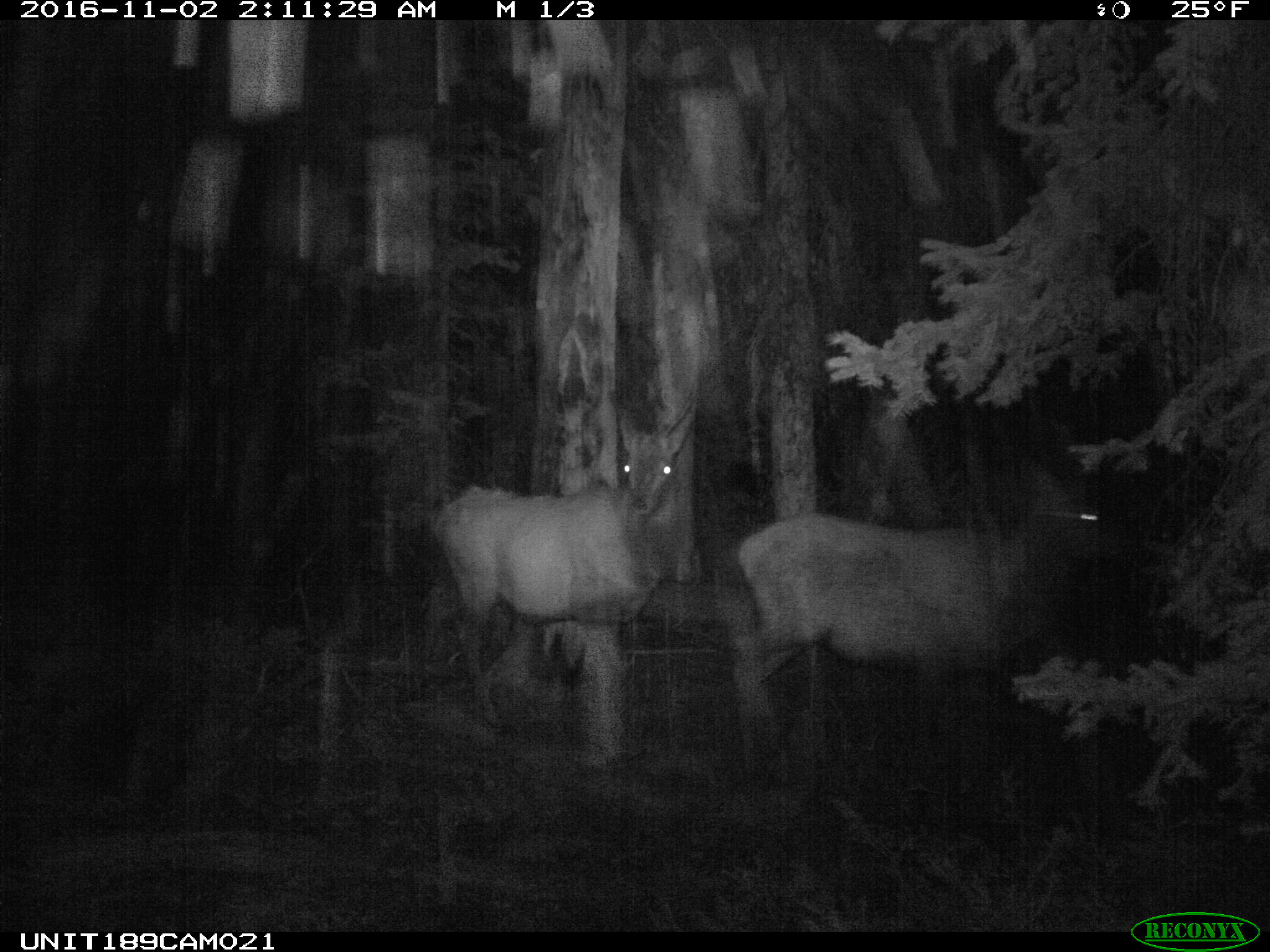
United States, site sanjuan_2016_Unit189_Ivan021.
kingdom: Animalia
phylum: Chordata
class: Mammalia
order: Artiodactyla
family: Cervidae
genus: Cervus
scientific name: Cervus elaphus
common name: red deer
Cervus elaphus (red deer).